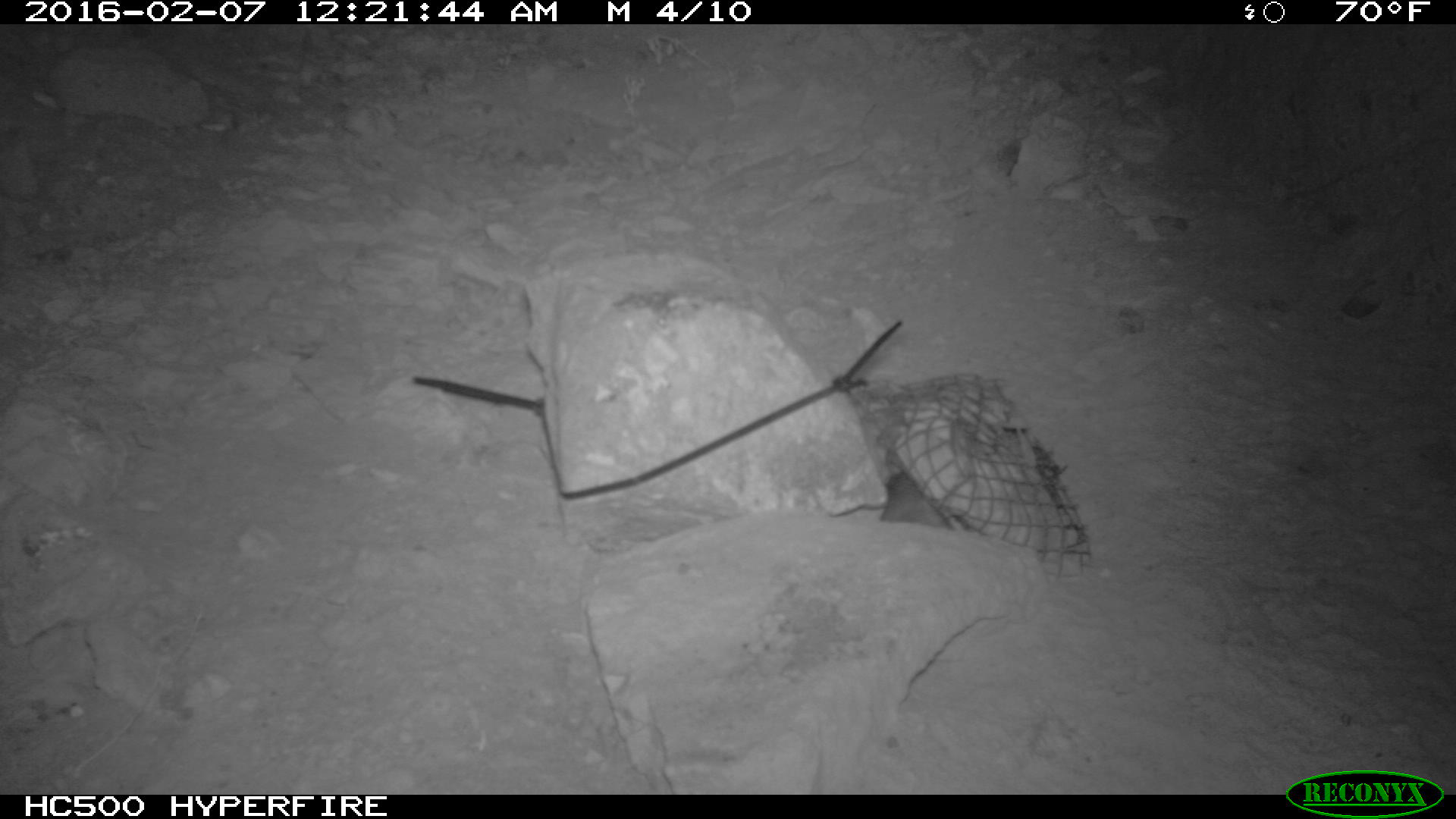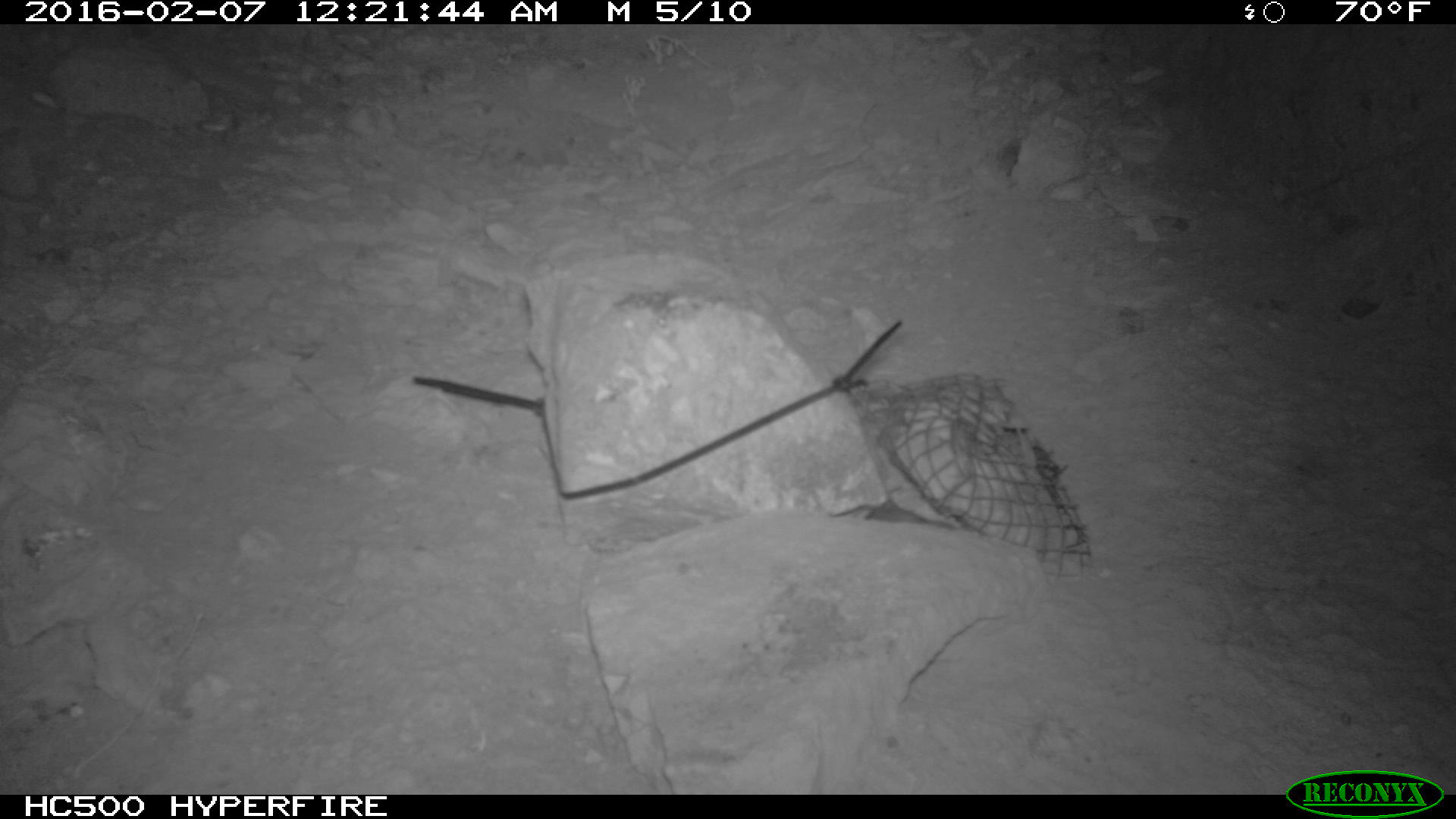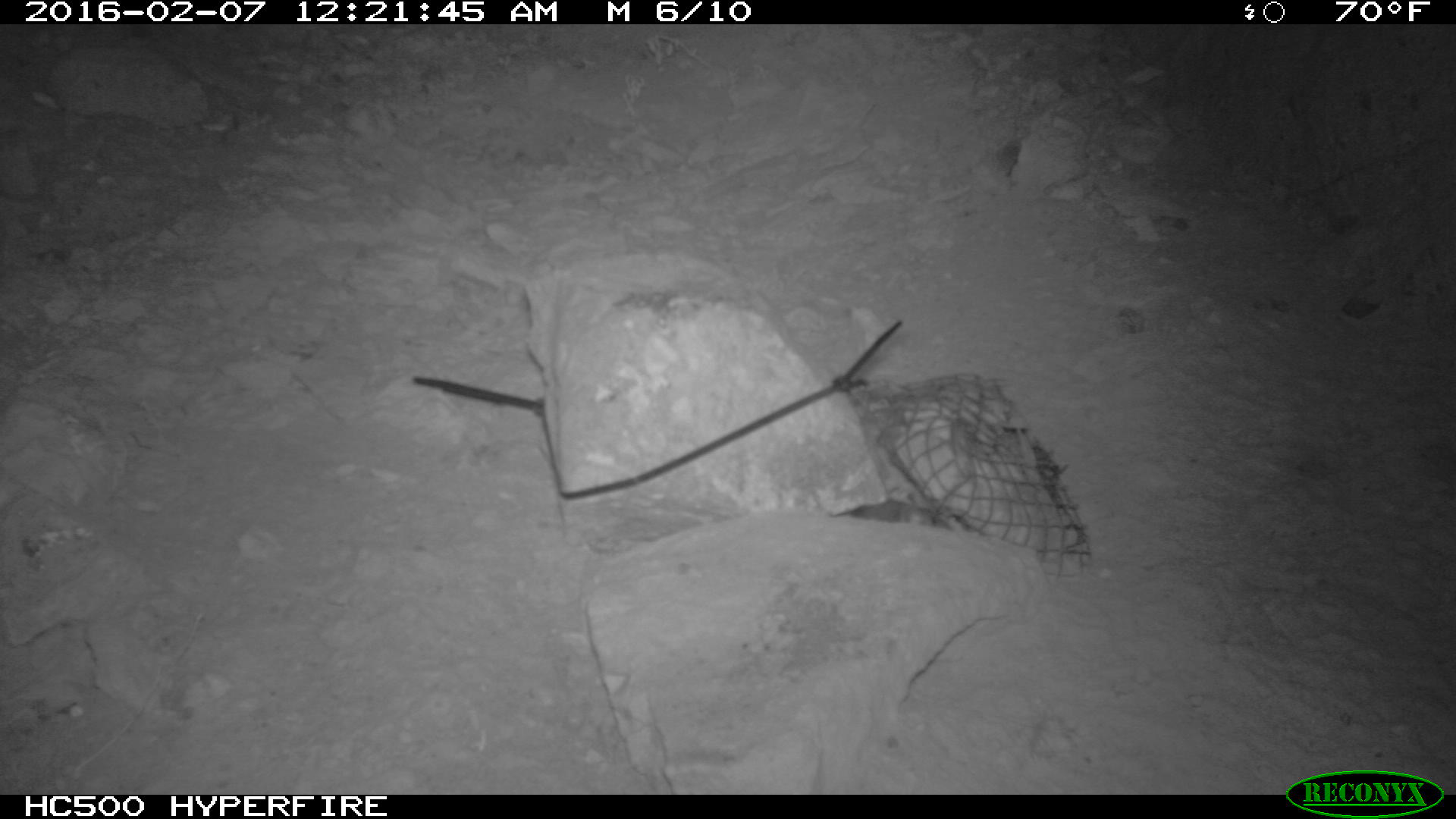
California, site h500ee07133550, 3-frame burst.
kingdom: Animalia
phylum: Chordata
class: Mammalia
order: Rodentia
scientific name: Rodentia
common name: rodent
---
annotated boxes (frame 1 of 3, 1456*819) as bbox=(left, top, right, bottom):
rodent: bbox=(878, 469, 952, 523)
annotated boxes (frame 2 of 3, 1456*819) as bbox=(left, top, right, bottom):
rodent: bbox=(858, 497, 940, 528)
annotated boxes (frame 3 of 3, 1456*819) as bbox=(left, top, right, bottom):
rodent: bbox=(854, 497, 937, 523)